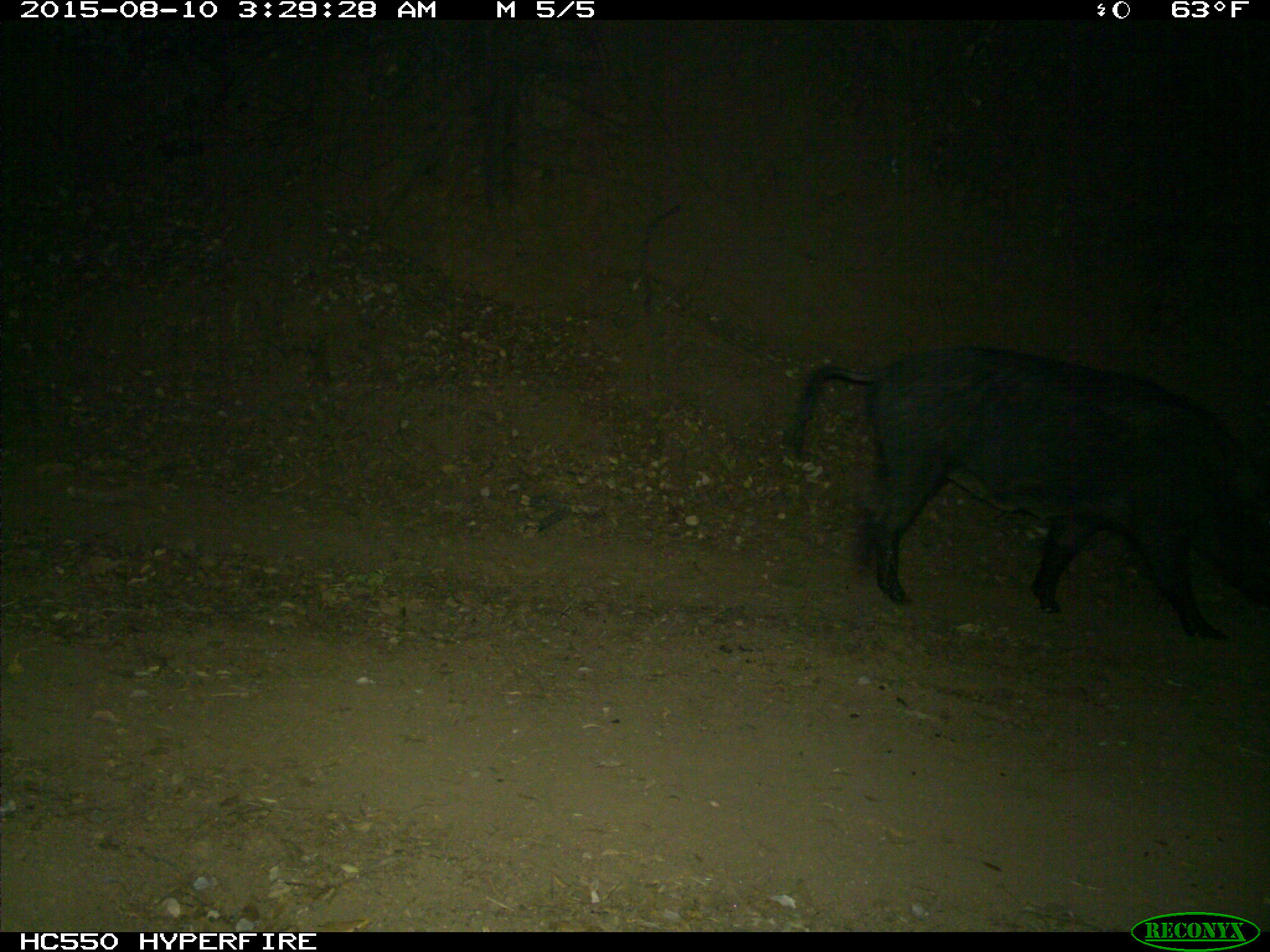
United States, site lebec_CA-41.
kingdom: Animalia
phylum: Chordata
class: Mammalia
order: Artiodactyla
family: Suidae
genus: Sus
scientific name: Sus scrofa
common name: wild boar